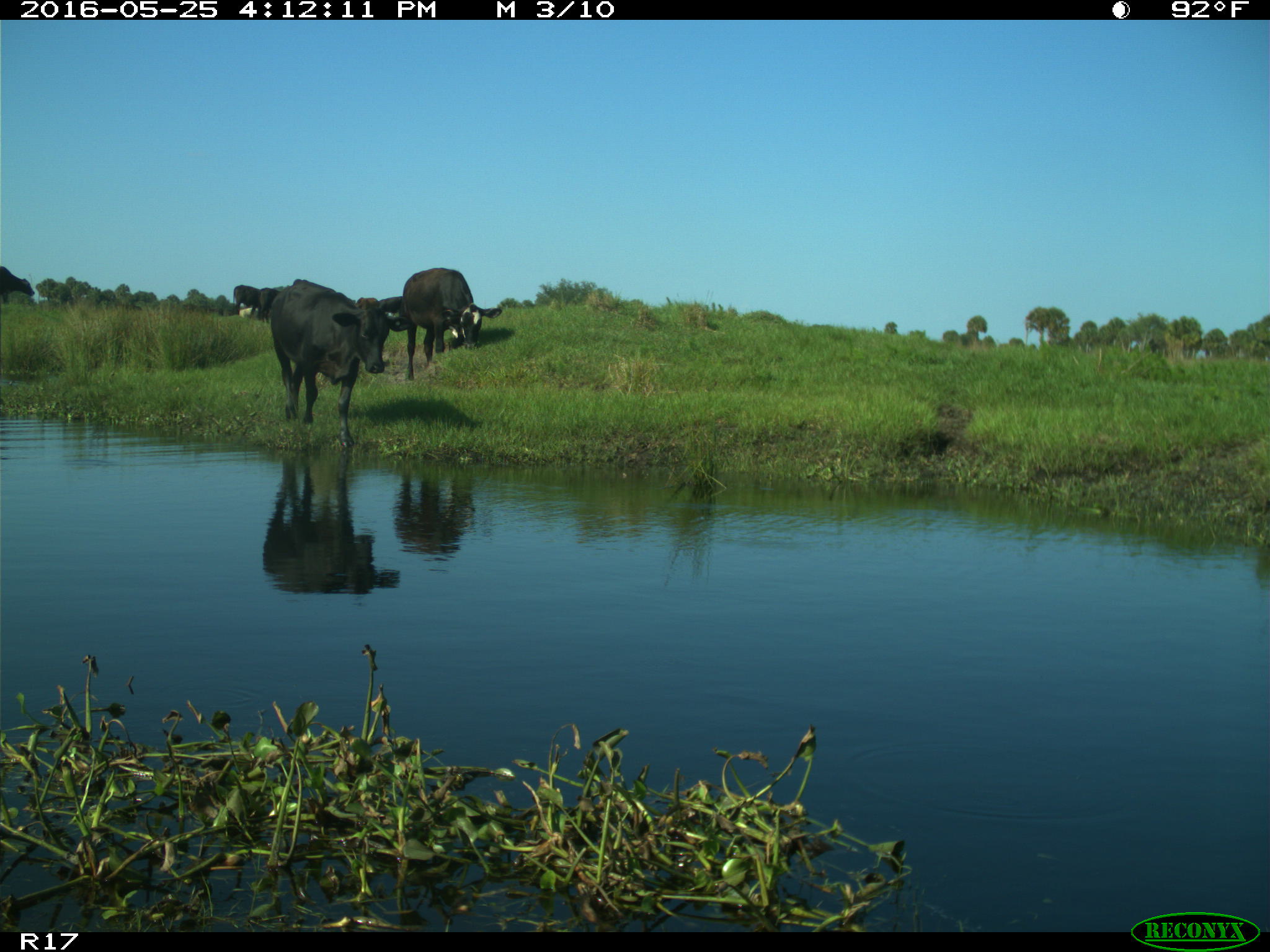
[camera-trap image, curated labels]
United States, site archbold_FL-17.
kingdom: Animalia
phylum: Chordata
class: Mammalia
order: Artiodactyla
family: Bovidae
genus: Bos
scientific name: Bos taurus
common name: domestic cow